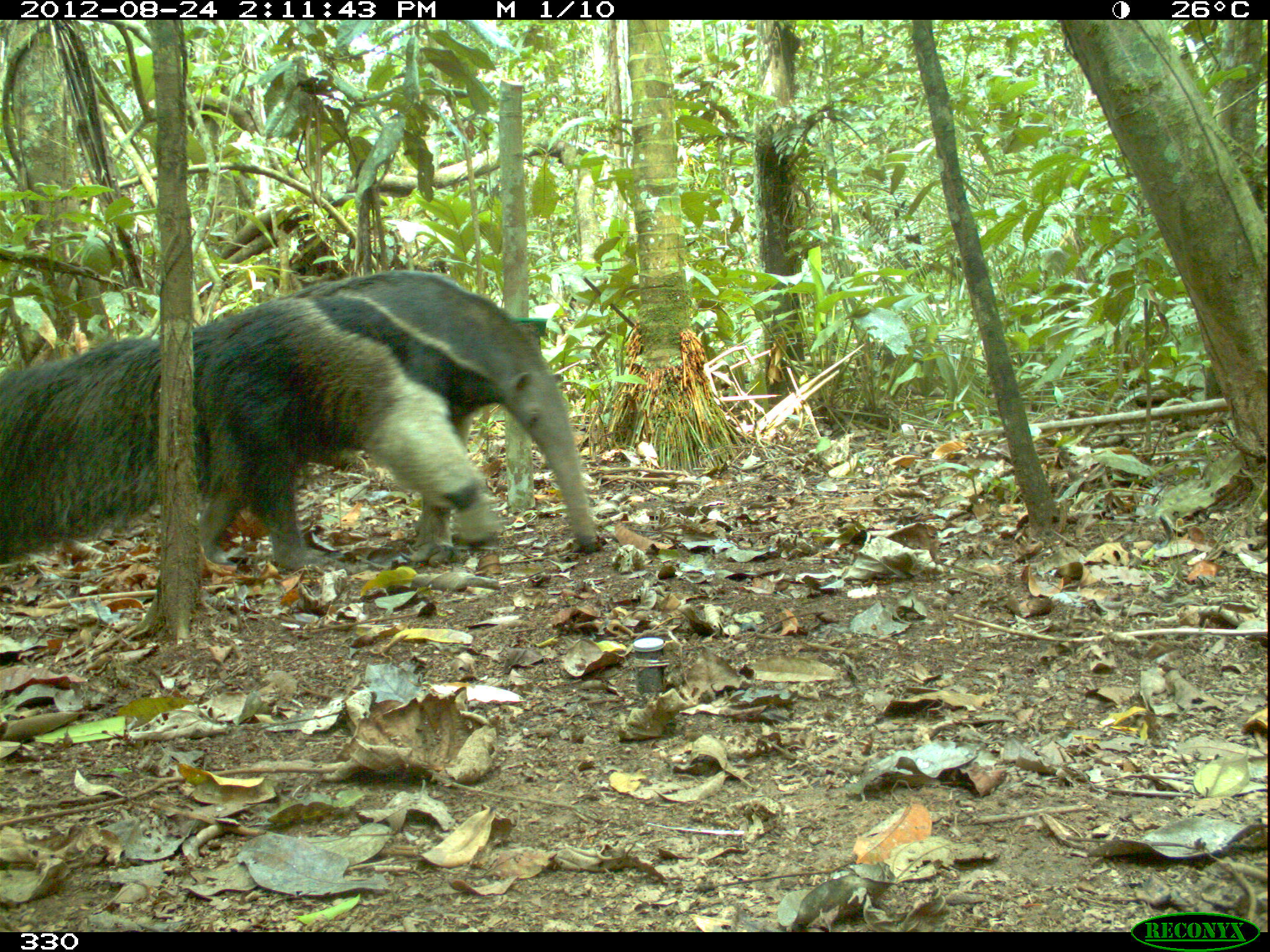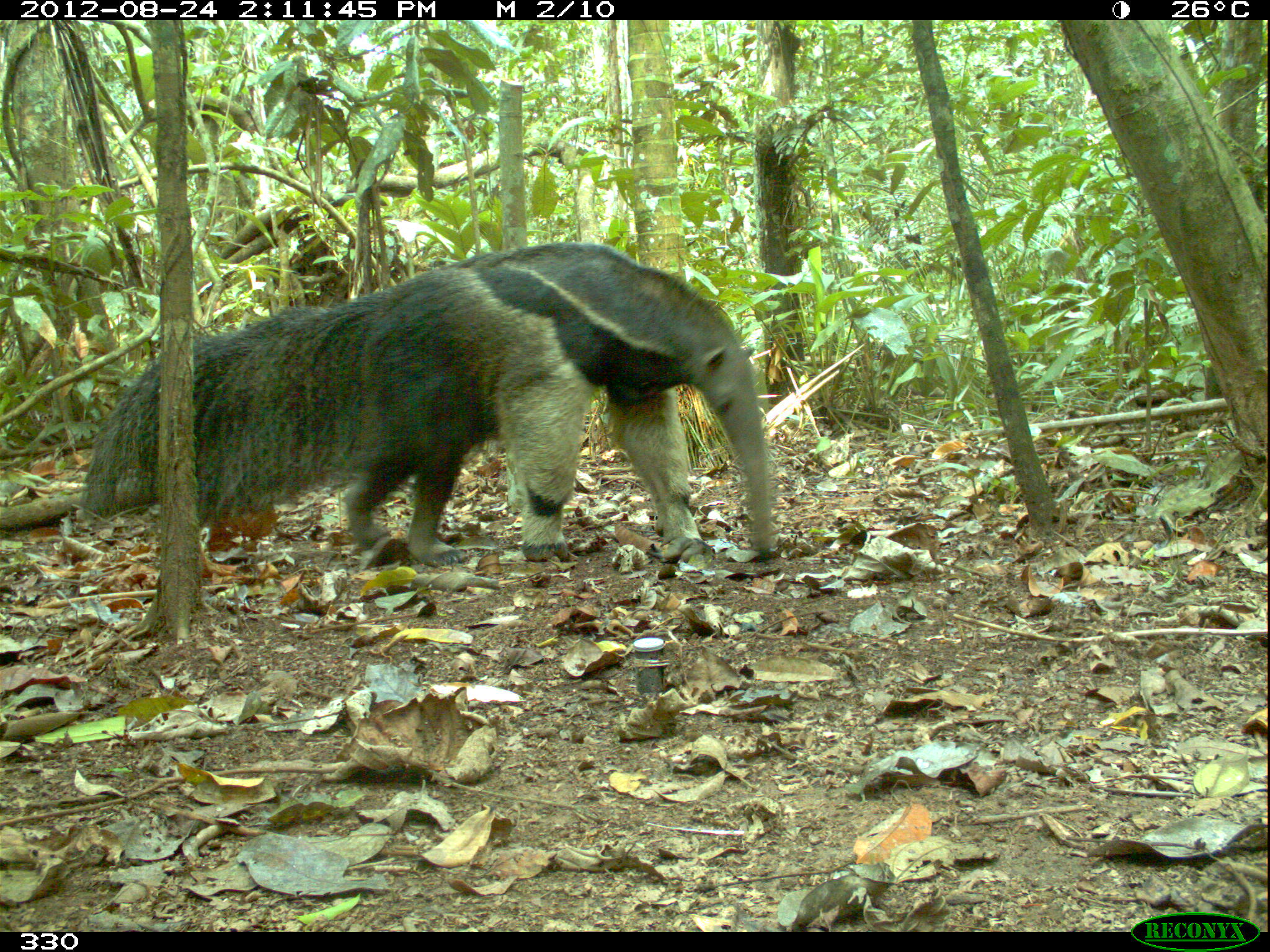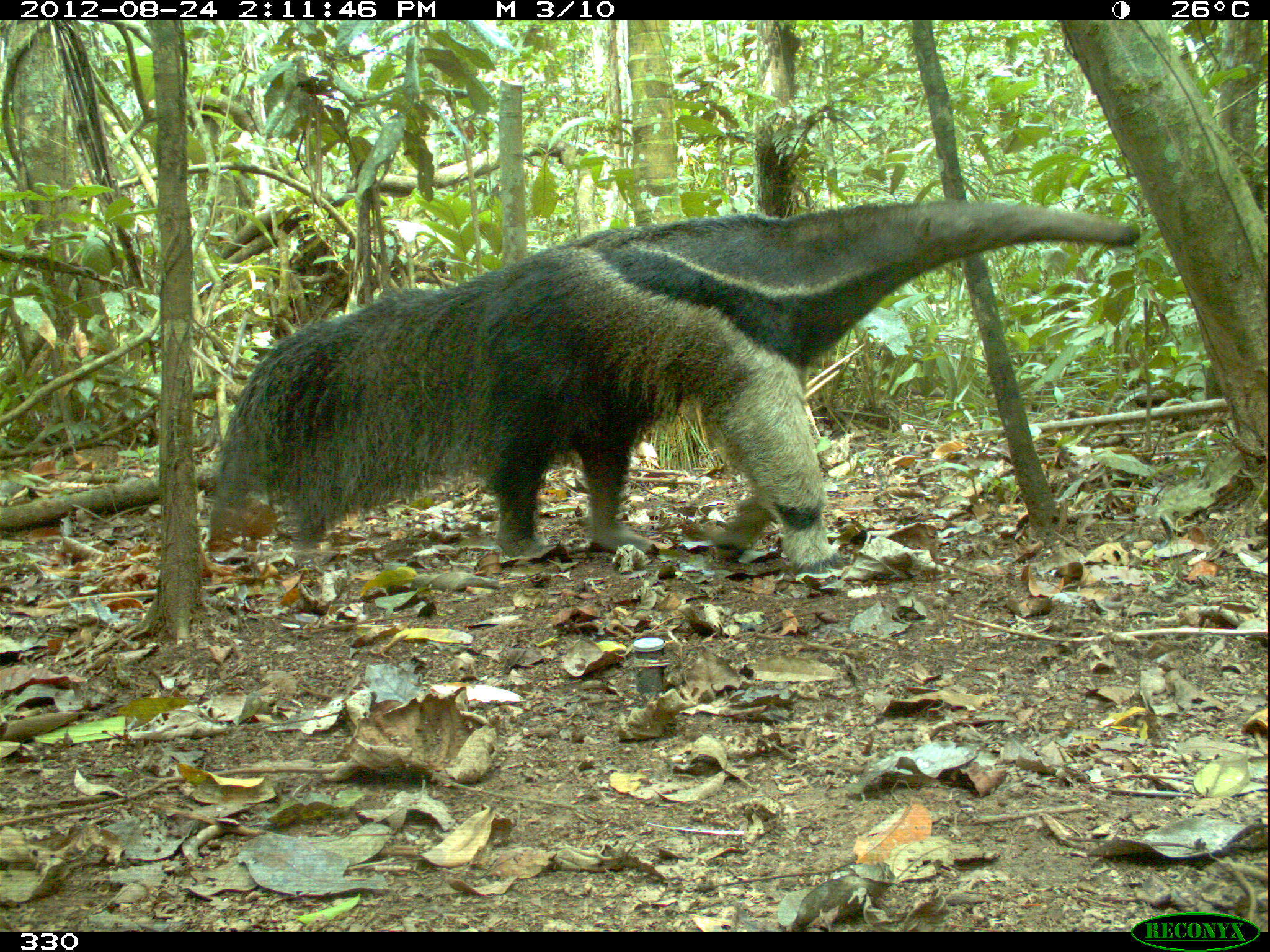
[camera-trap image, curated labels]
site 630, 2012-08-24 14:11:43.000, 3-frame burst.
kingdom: Animalia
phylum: Chordata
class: Mammalia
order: Pilosa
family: Myrmecophagidae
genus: Myrmecophaga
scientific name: Myrmecophaga tridactyla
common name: giant anteater